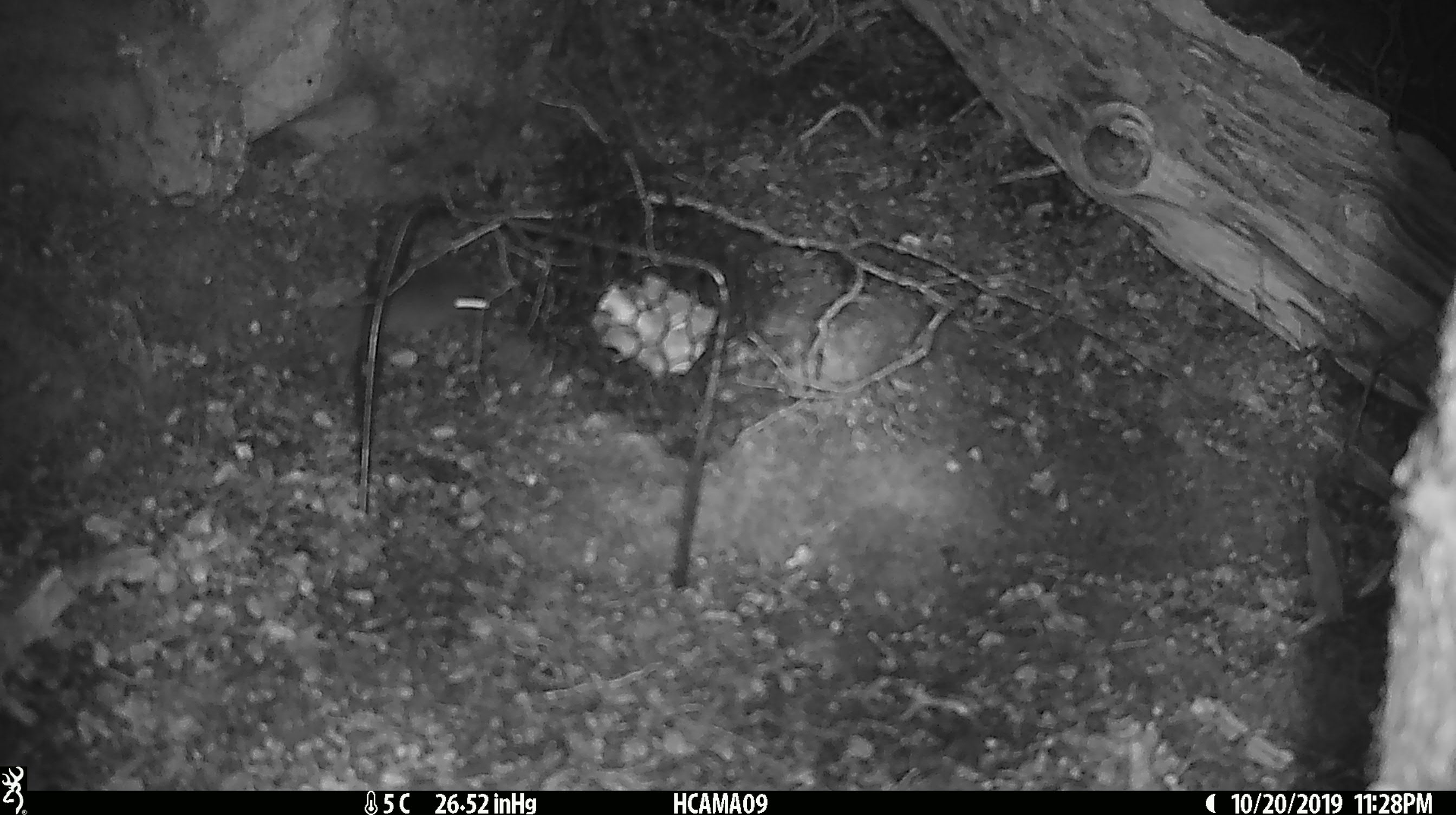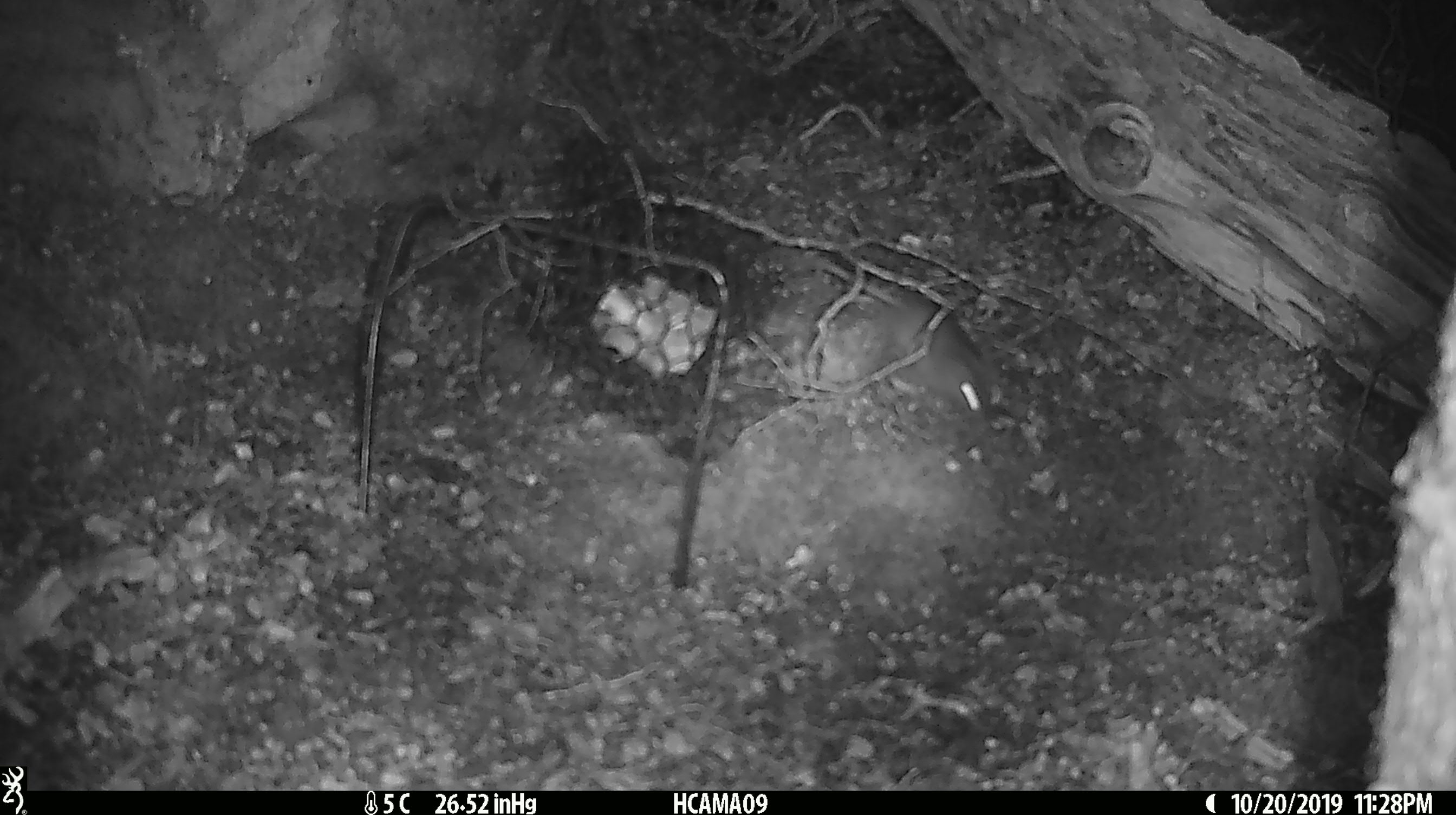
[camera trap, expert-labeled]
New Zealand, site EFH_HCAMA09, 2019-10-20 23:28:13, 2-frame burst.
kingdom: Animalia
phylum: Chordata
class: Mammalia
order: Rodentia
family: Muridae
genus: Mus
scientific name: Mus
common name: mouse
Mouse (Mus).